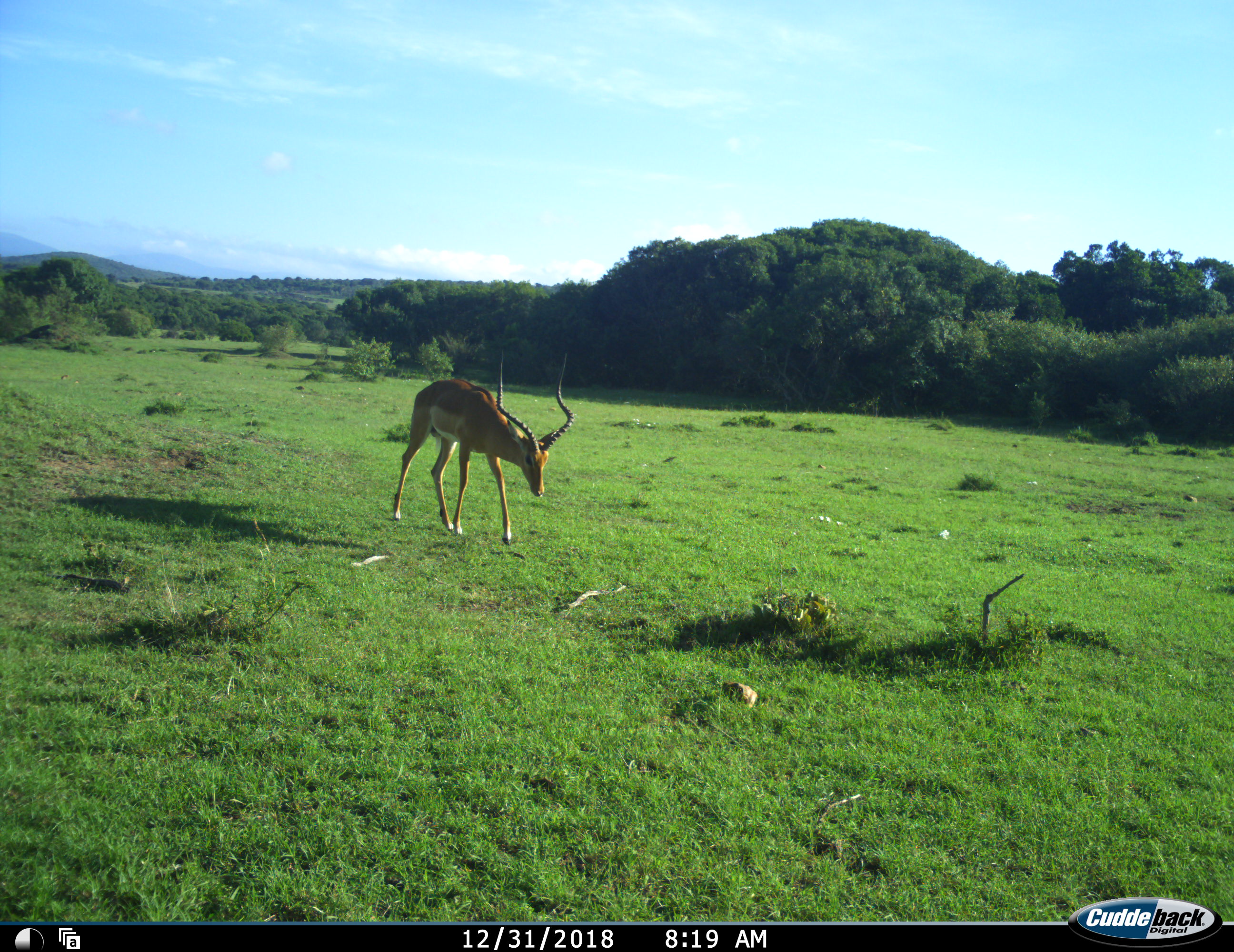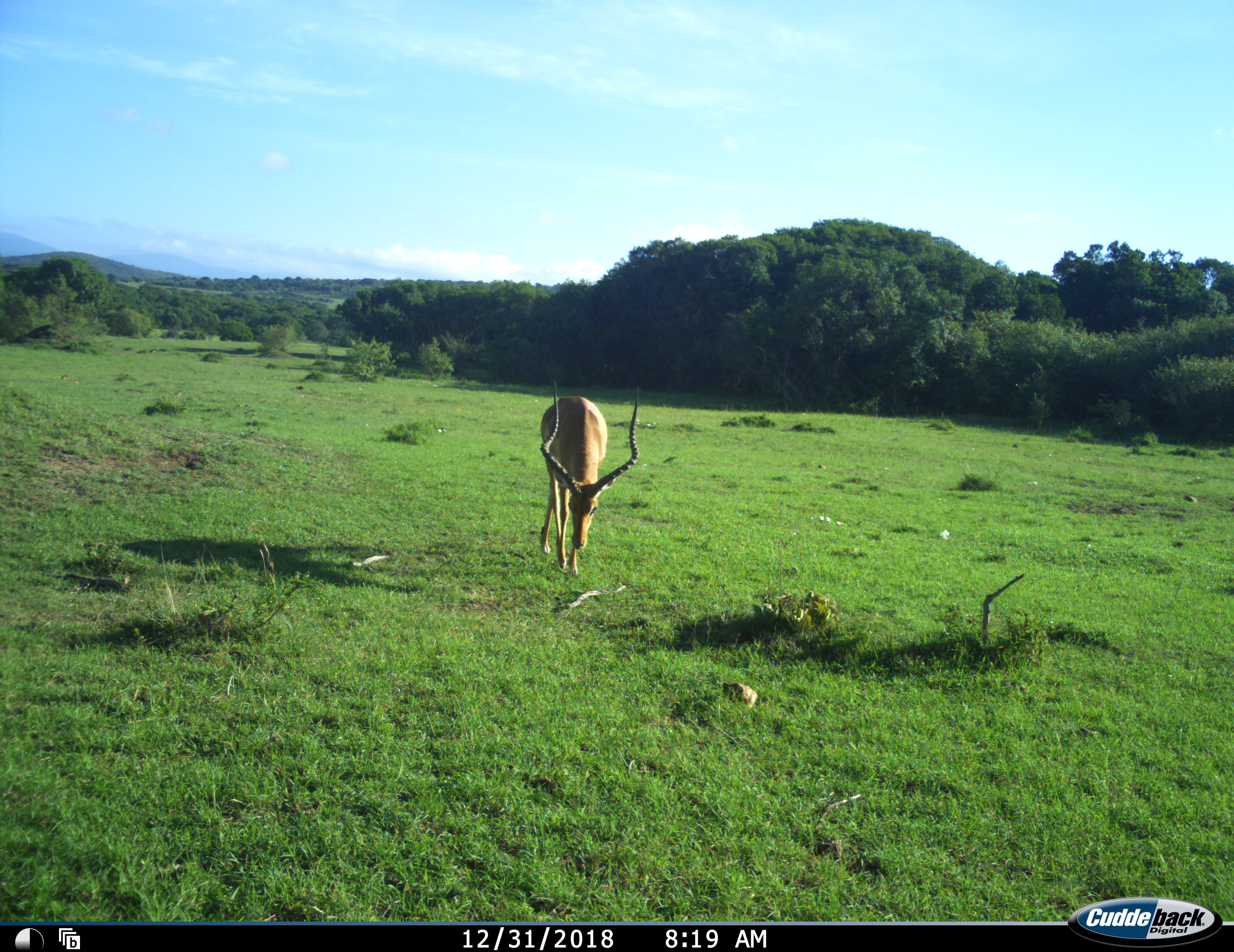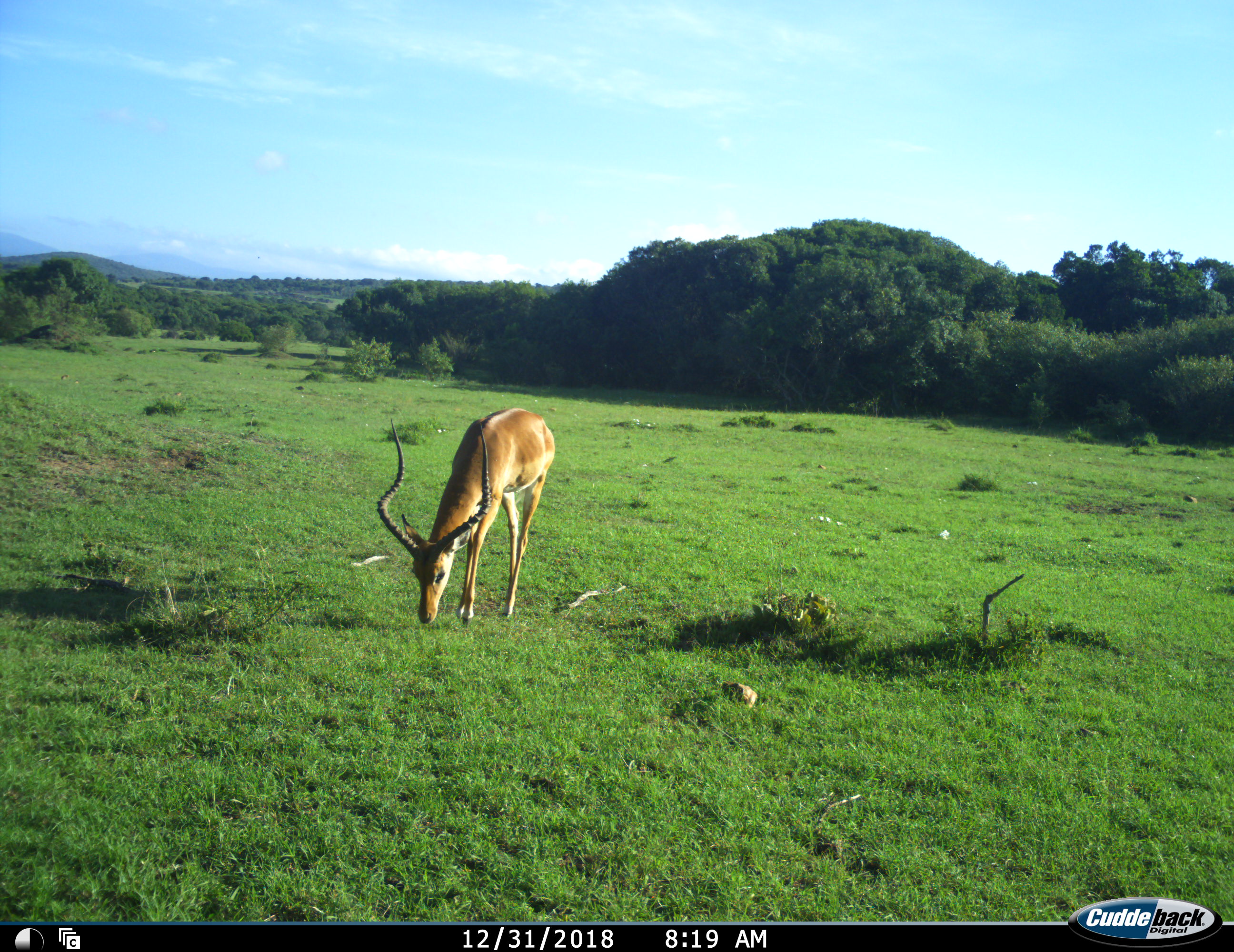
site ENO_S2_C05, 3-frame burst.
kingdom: Animalia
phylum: Chordata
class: Mammalia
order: Artiodactyla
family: Bovidae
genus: Aepyceros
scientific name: Aepyceros melampus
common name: impala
Impala (Aepyceros melampus), count 1. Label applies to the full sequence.